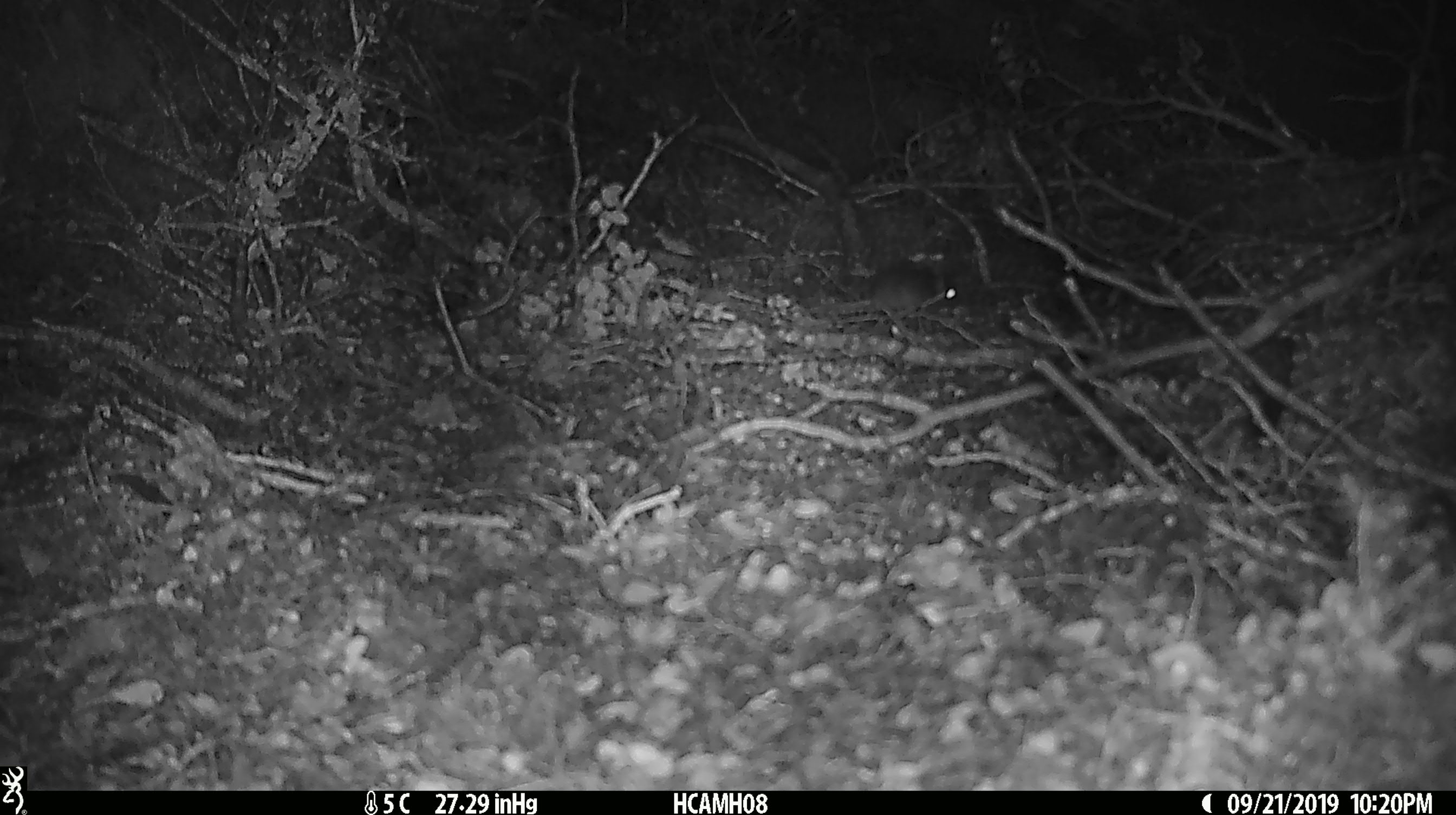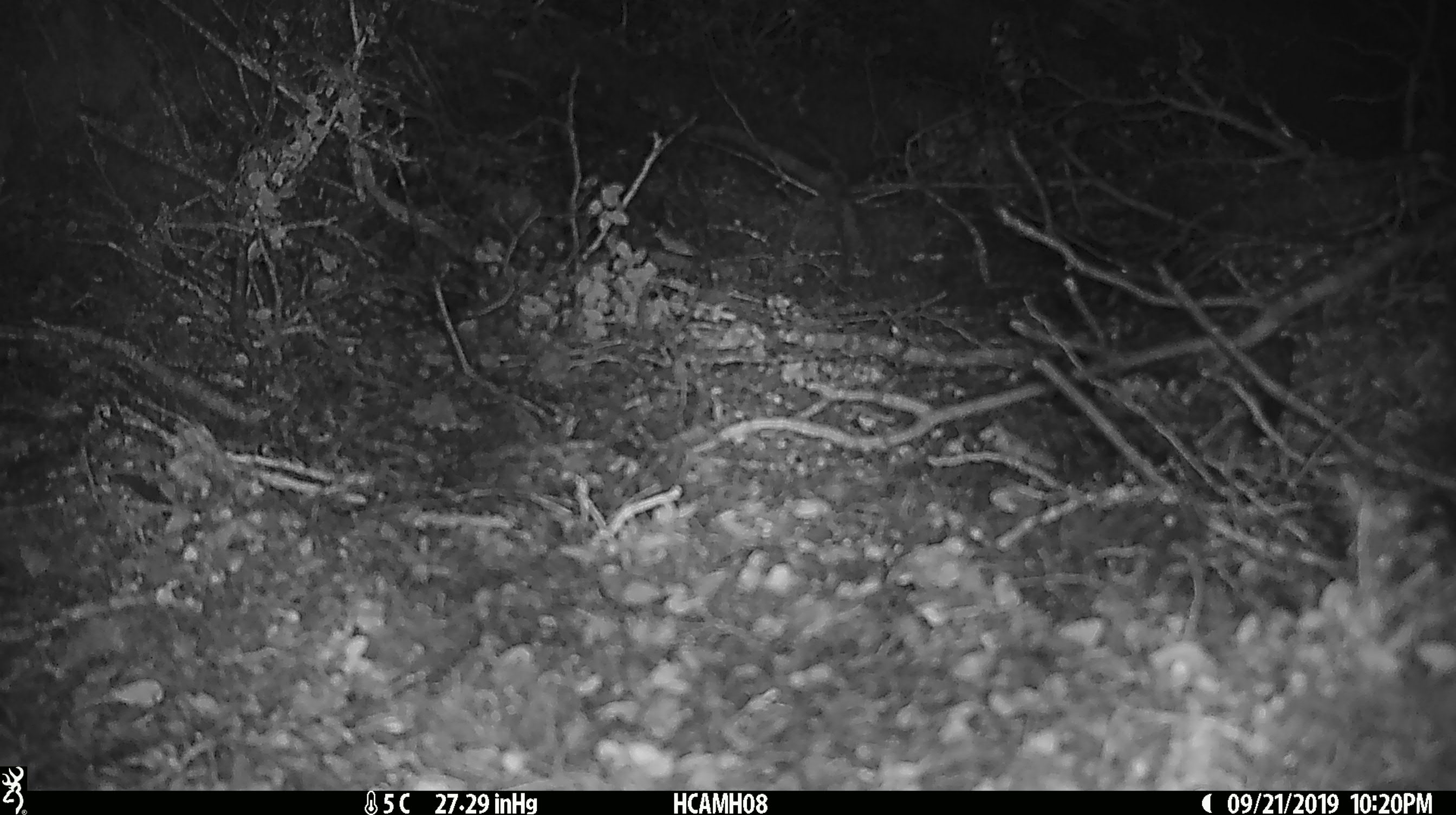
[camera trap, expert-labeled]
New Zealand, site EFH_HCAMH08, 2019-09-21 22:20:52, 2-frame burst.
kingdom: Animalia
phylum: Chordata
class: Mammalia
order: Rodentia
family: Muridae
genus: Mus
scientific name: Mus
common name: mouse